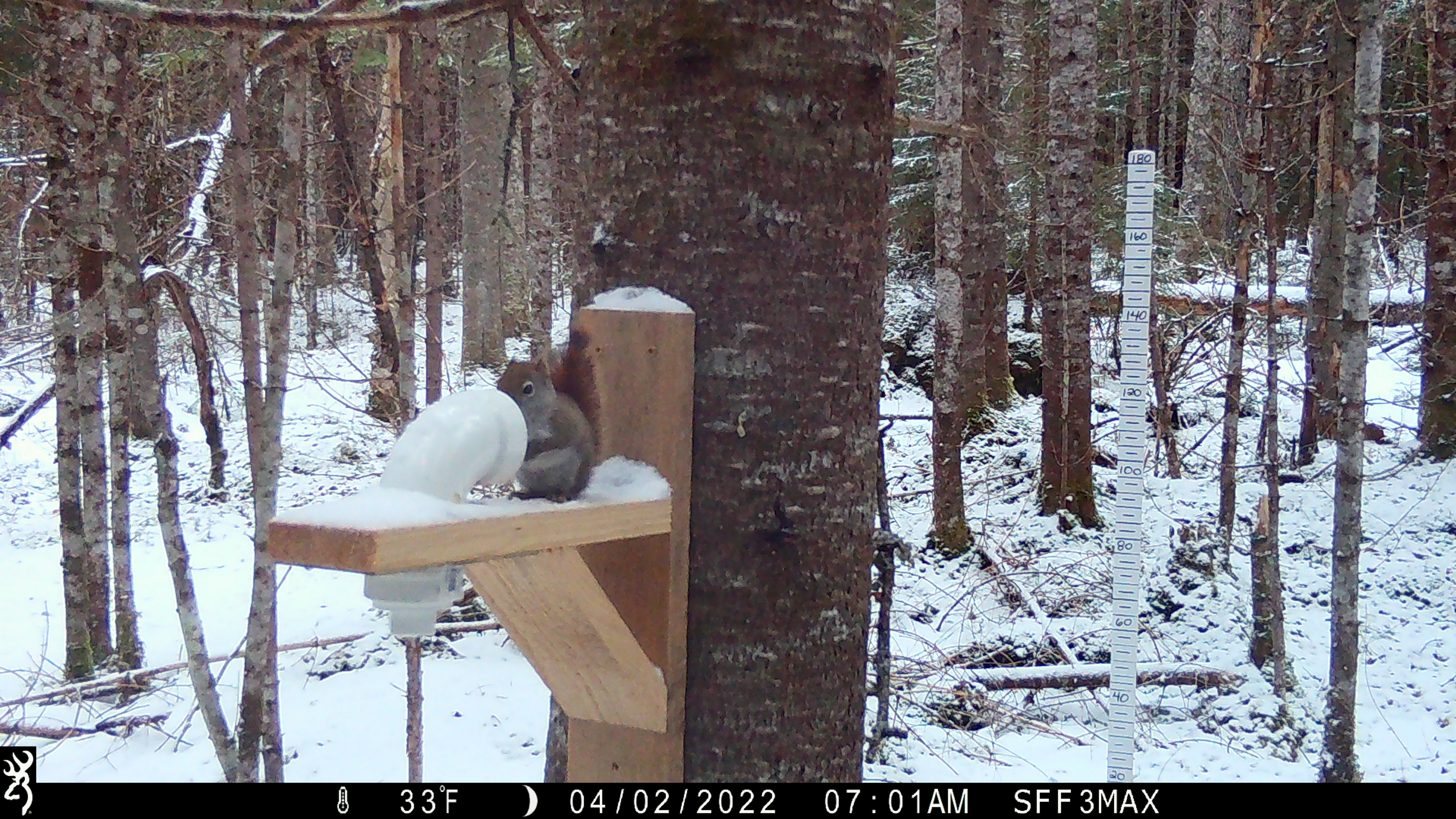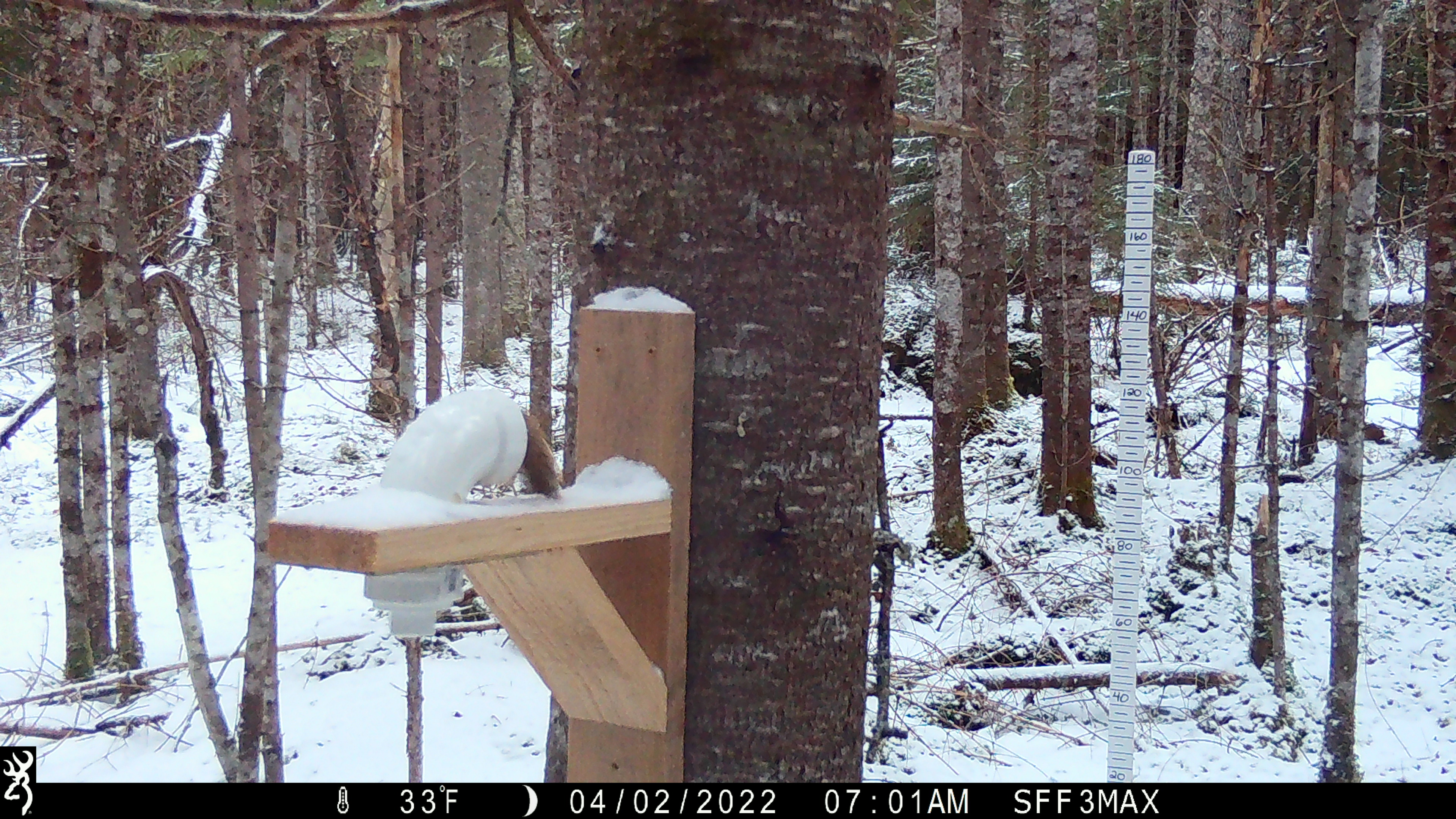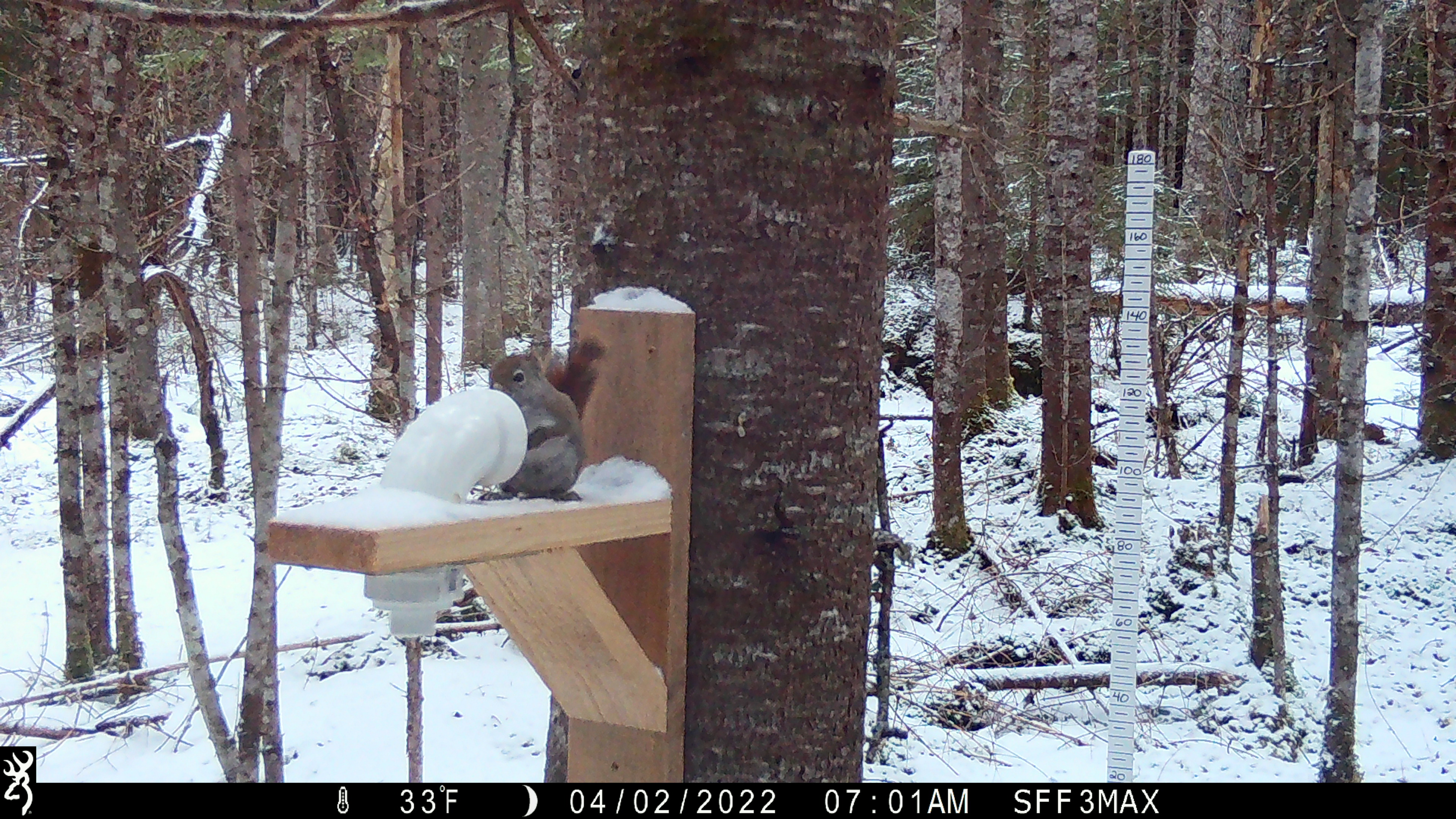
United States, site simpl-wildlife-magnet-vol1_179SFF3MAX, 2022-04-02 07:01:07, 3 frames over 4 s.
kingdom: Animalia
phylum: Chordata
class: Mammalia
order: Rodentia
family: Sciuridae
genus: Tamiasciurus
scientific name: Tamiasciurus hudsonicus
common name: red squirrel